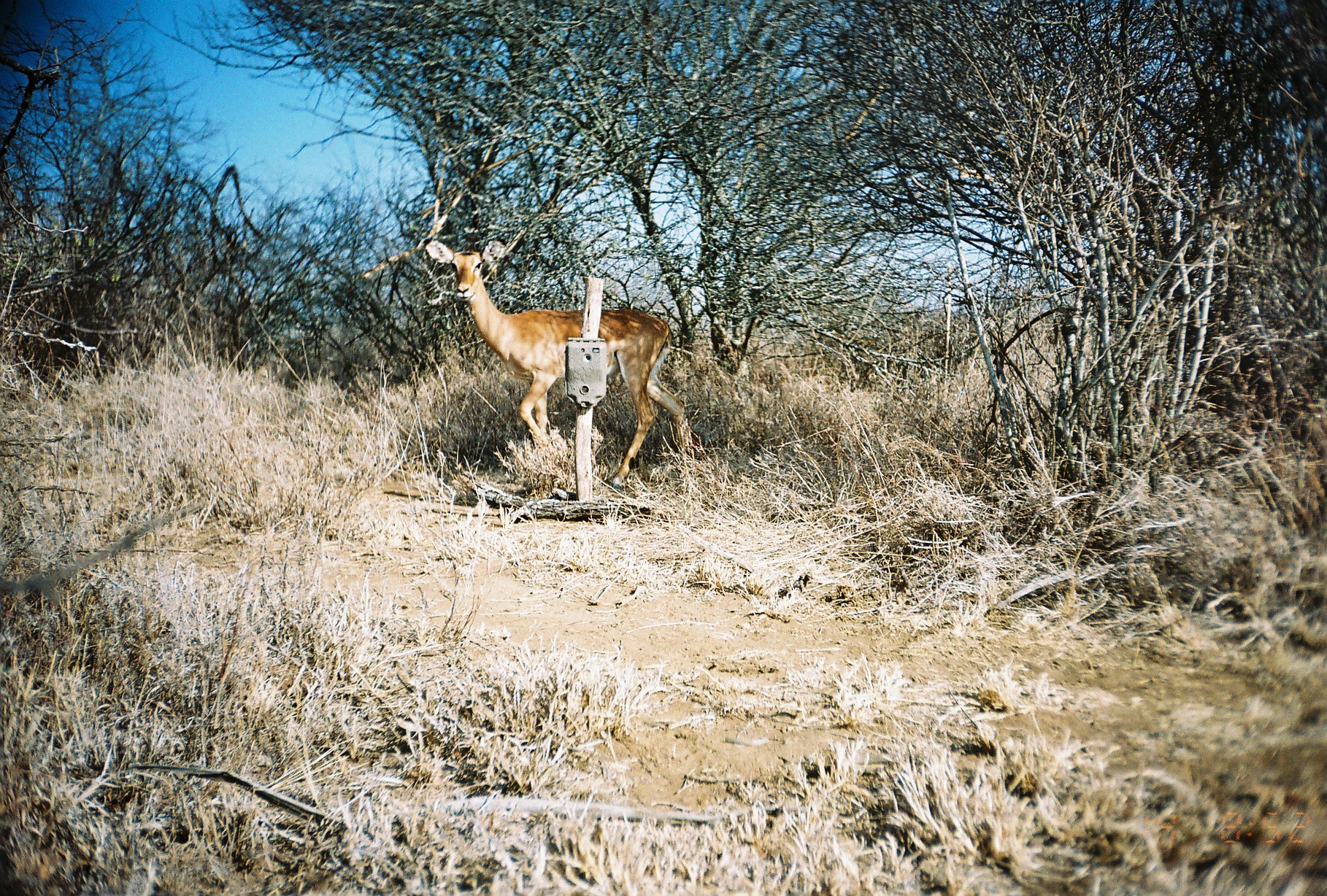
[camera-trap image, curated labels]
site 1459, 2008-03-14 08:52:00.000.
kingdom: Animalia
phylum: Chordata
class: Mammalia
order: Artiodactyla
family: Bovidae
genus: Aepyceros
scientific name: Aepyceros melampus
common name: impala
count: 1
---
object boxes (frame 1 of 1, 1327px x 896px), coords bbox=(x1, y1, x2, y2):
aepyceros melampus: bbox=(424, 238, 694, 489)